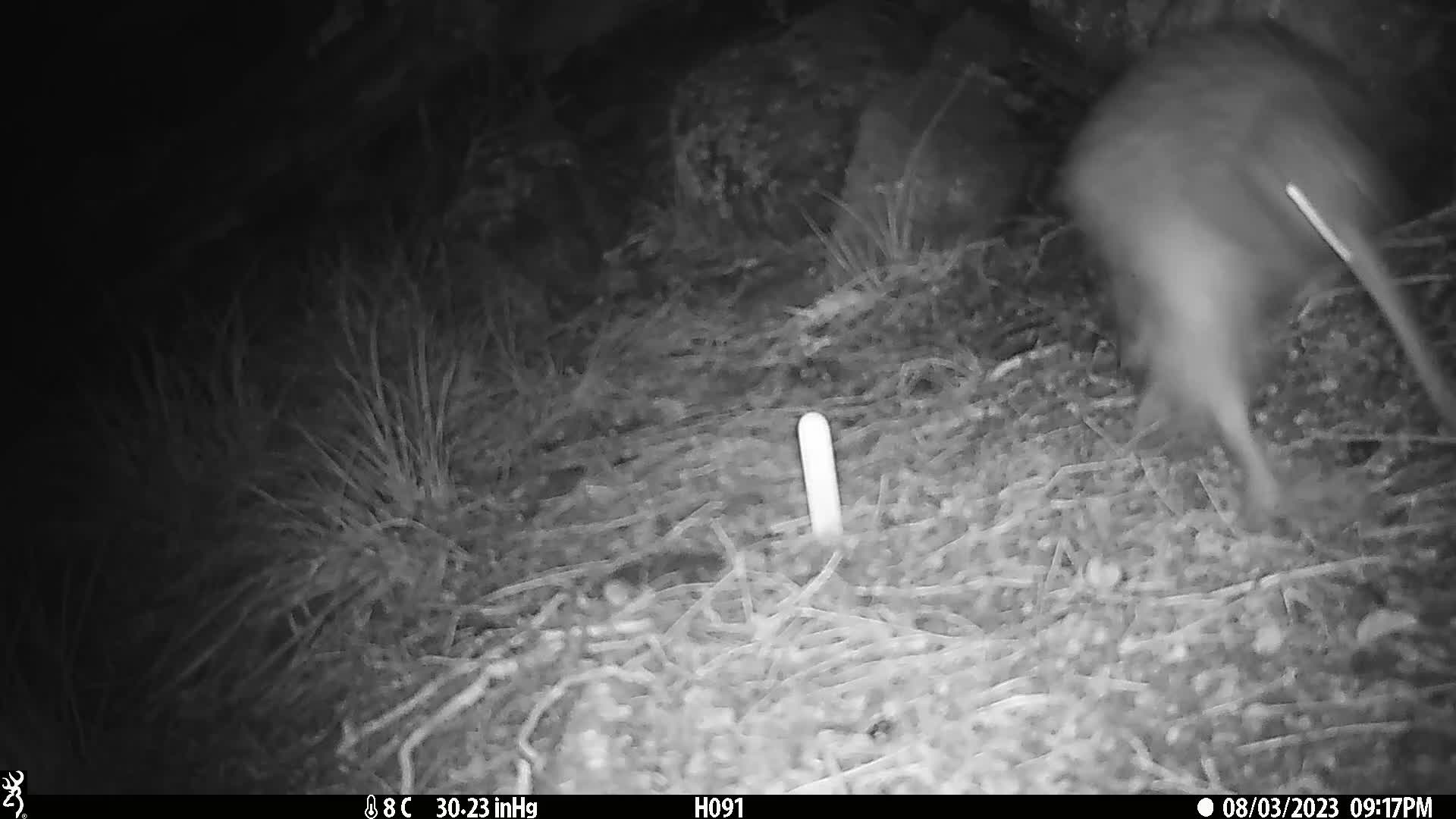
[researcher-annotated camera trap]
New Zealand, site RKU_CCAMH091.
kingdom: Animalia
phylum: Chordata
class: Aves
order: Apterygiformes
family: Apterygidae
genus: Apteryx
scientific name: Apteryx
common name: kiwi